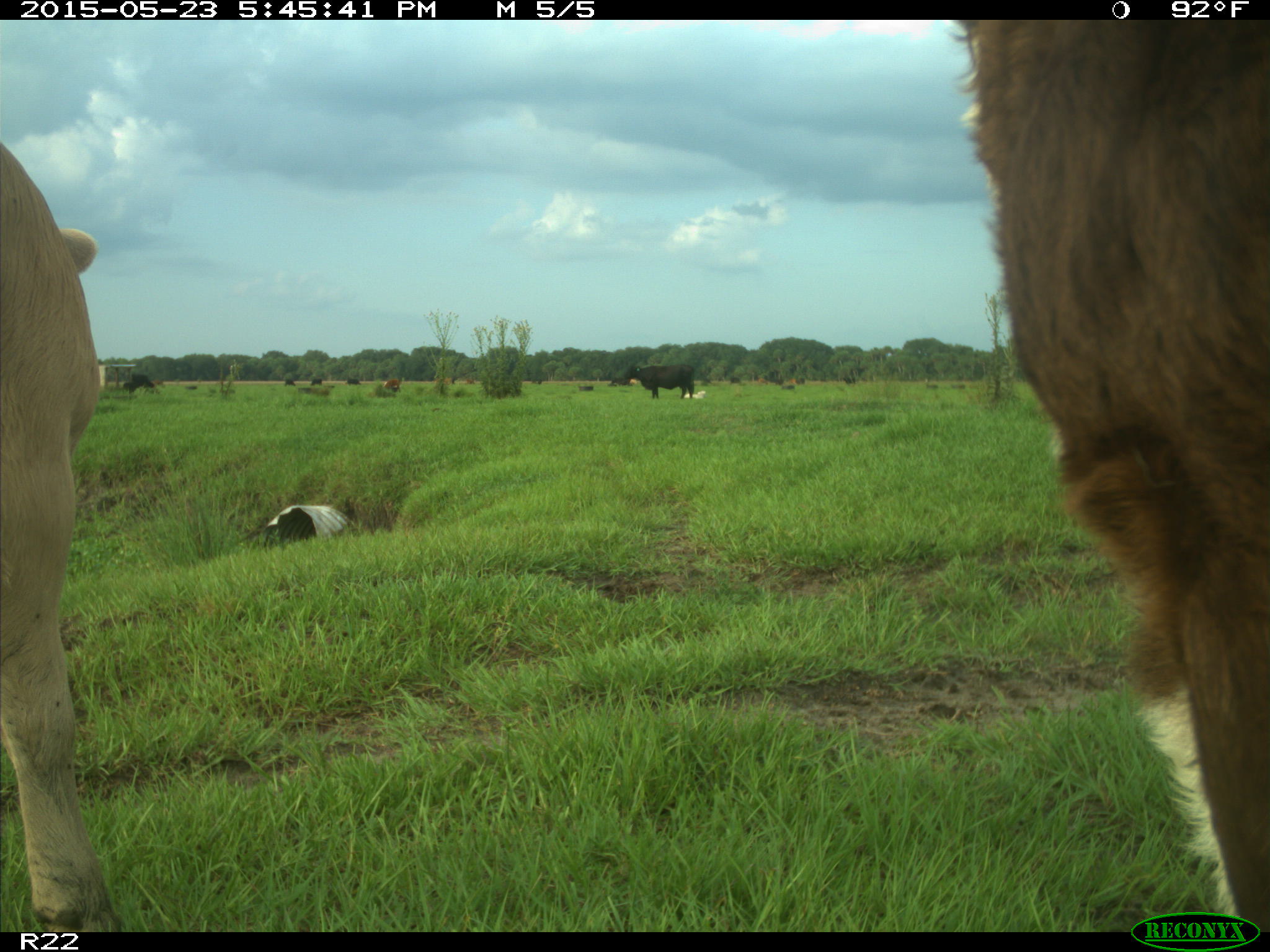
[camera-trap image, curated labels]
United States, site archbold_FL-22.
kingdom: Animalia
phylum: Chordata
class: Mammalia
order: Artiodactyla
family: Bovidae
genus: Bos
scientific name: Bos taurus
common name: domestic cow